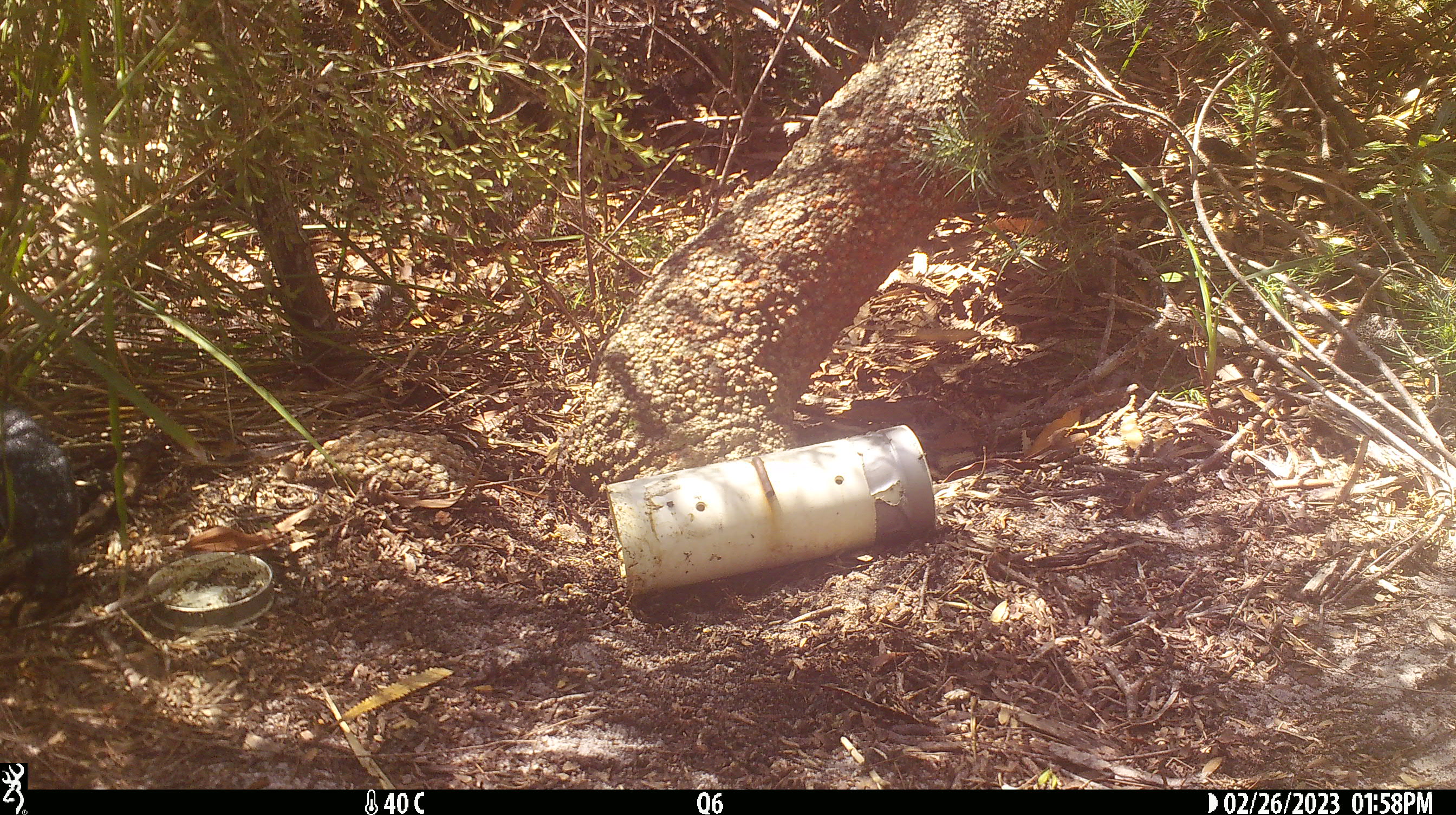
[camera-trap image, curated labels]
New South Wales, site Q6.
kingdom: Animalia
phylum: Chordata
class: Reptilia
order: Squamata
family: Varanidae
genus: Varanus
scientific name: Varanus varius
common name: lace monitor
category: goanna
Goanna (lace monitor) (Varanus varius).